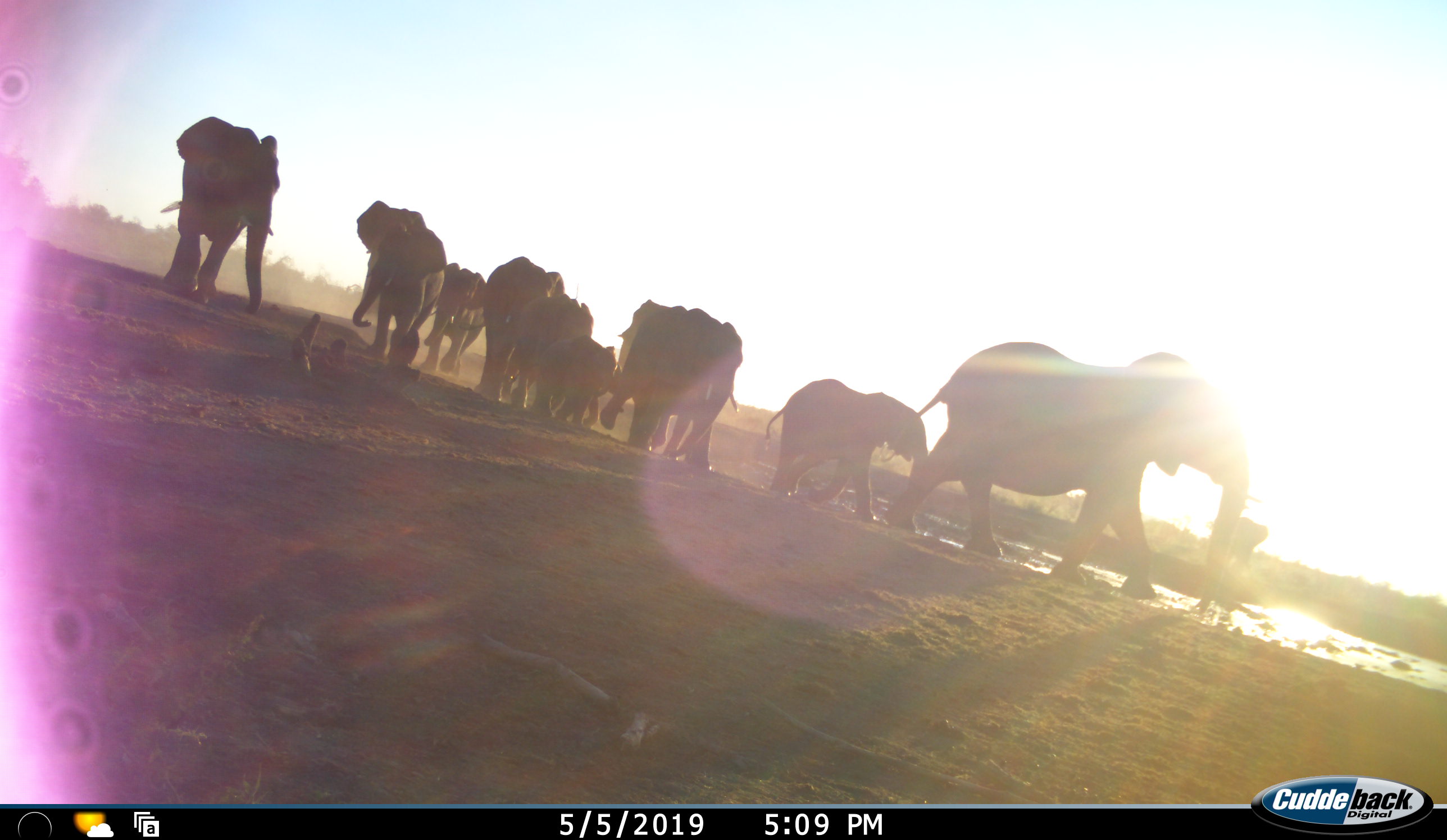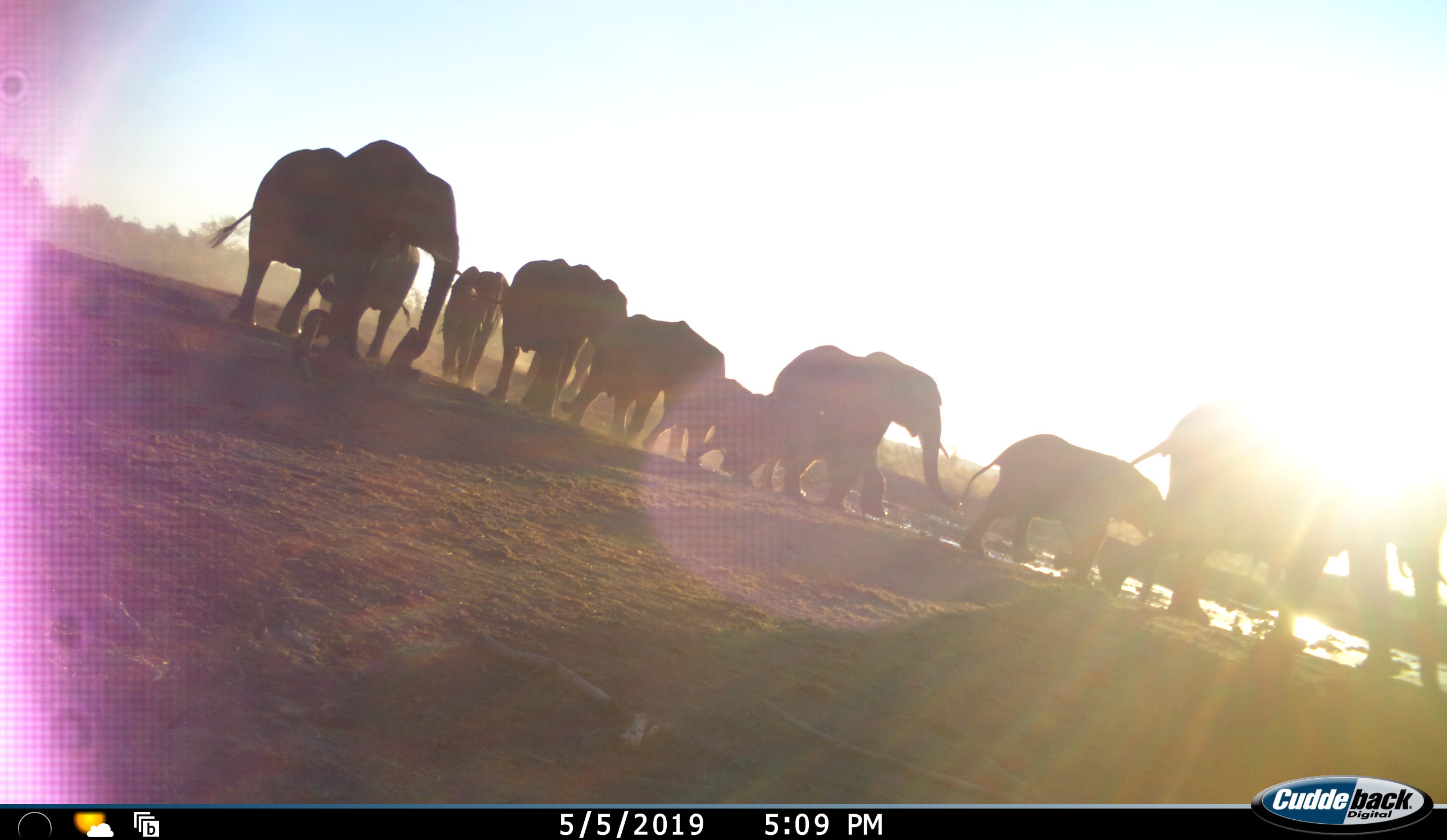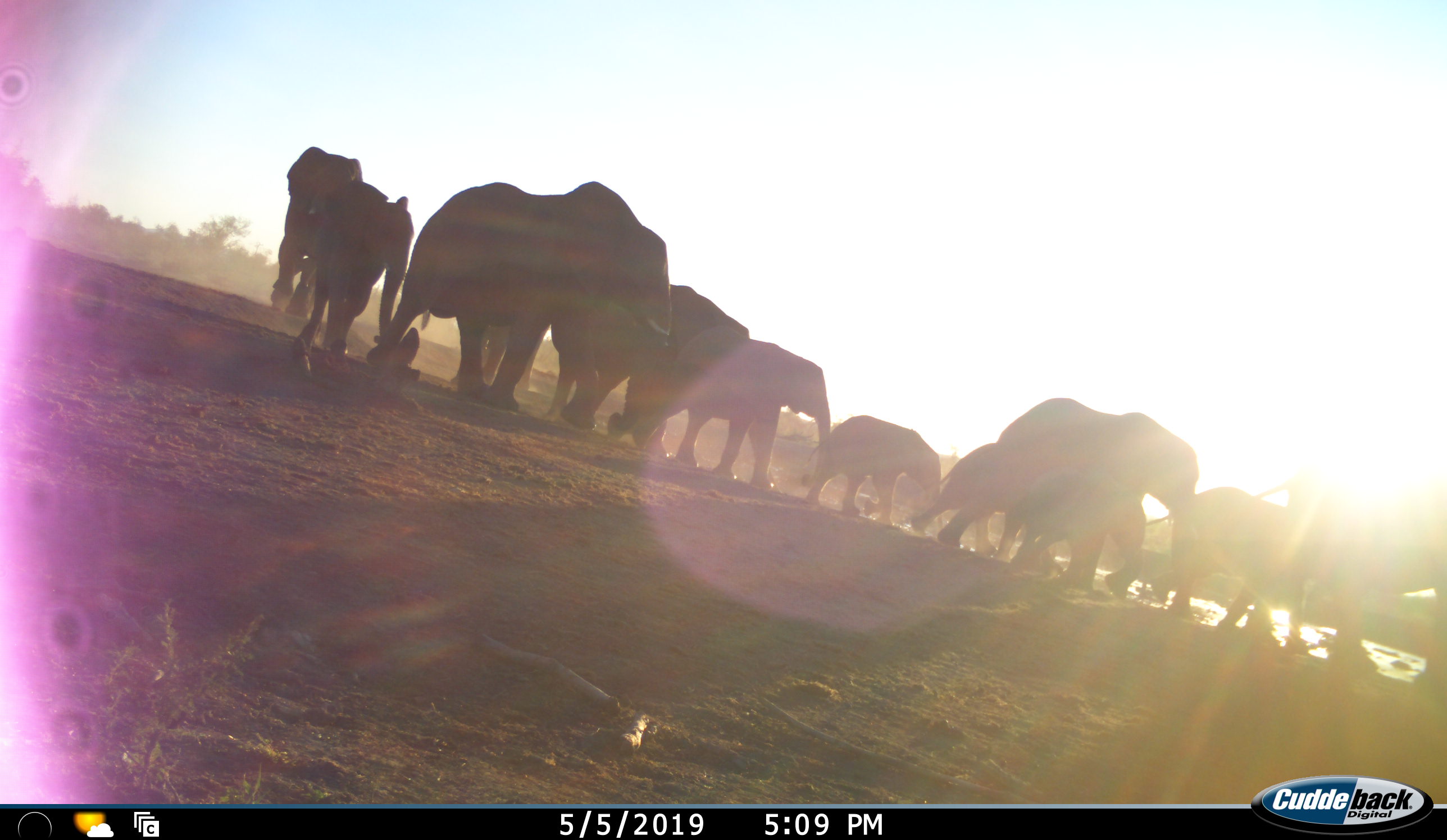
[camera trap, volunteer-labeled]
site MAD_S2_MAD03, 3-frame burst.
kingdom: Animalia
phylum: Chordata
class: Mammalia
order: Proboscidea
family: Elephantidae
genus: Loxodonta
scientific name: Loxodonta africana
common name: african bush elephant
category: elephant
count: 11-50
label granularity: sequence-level